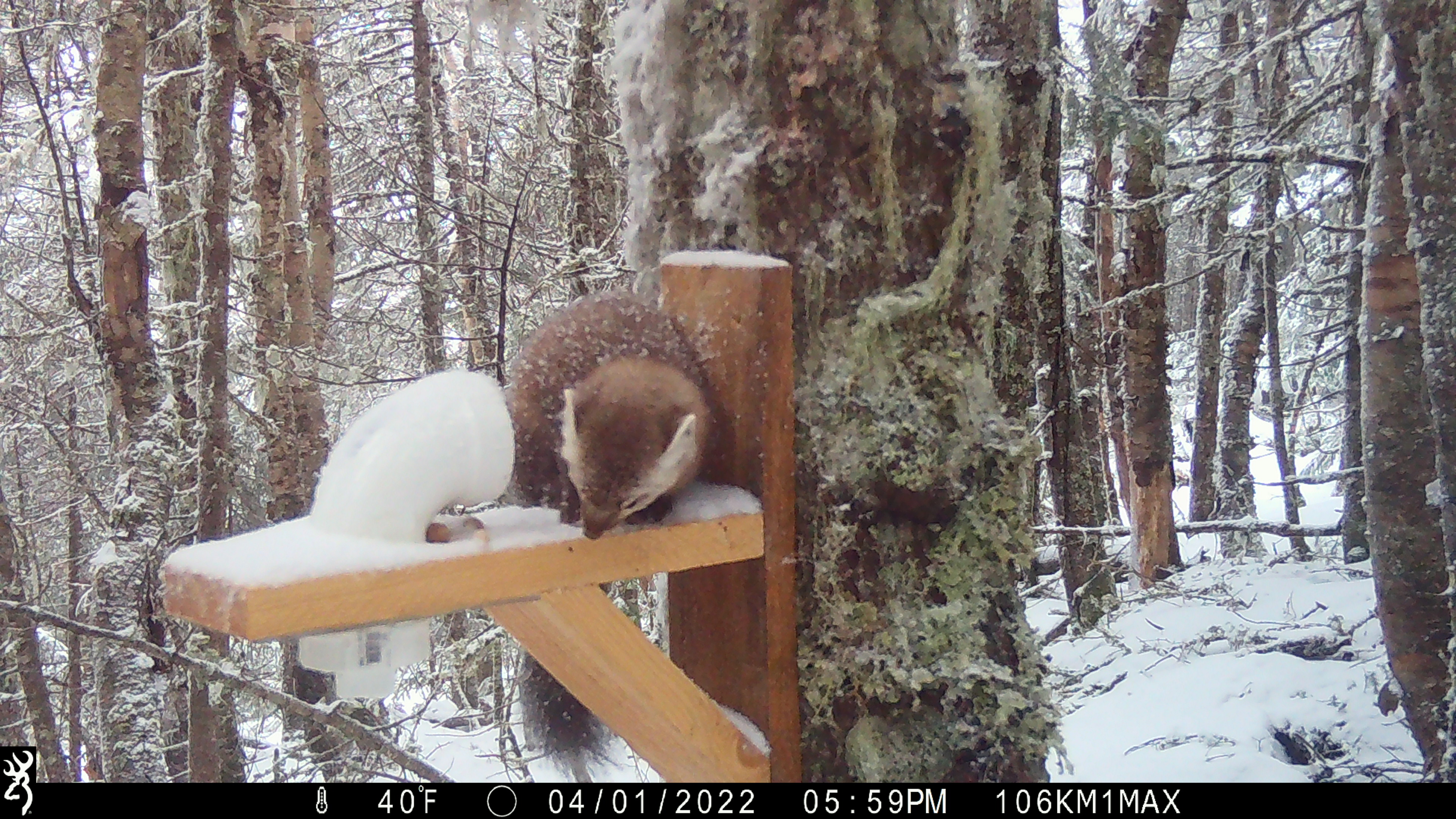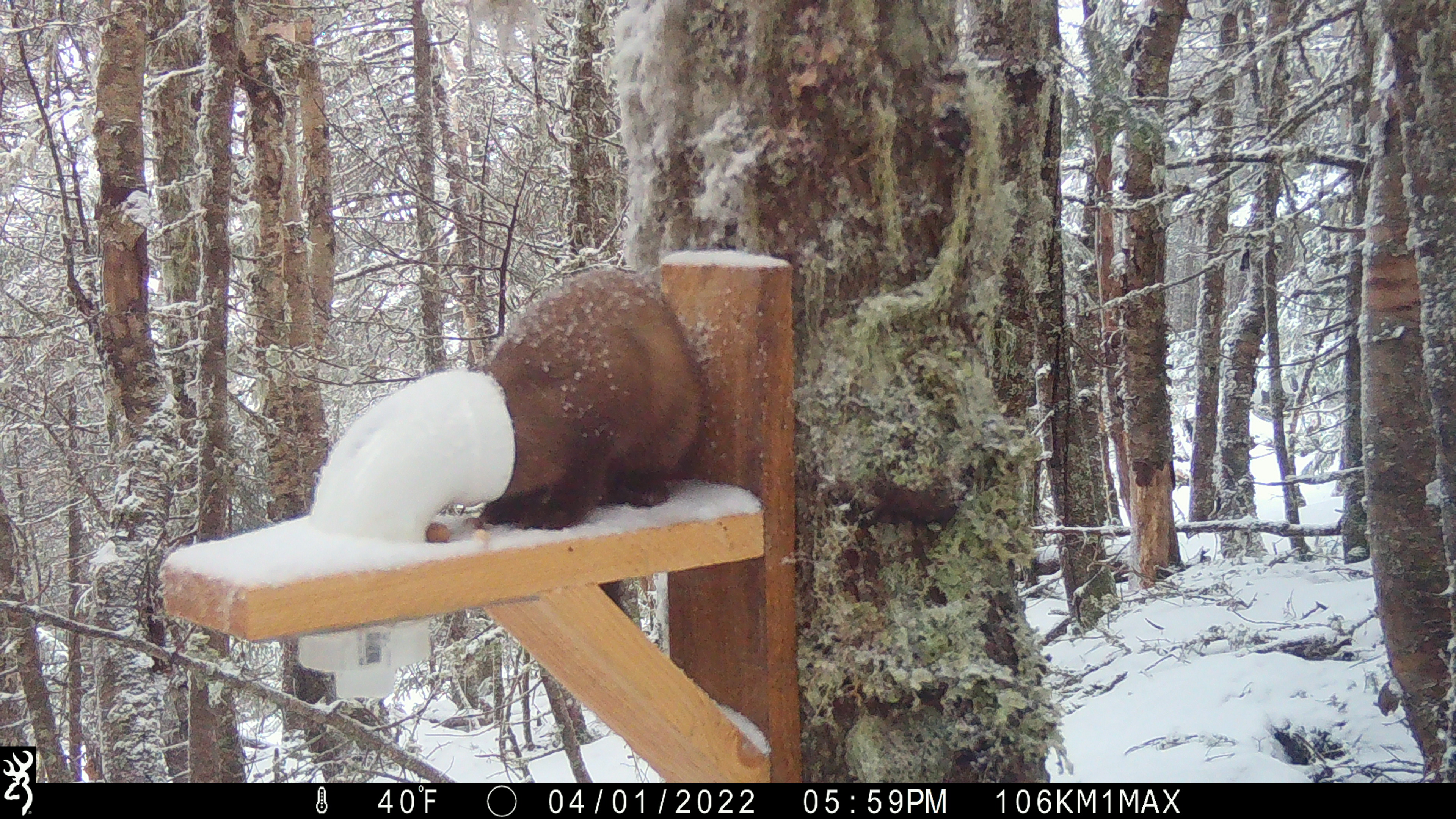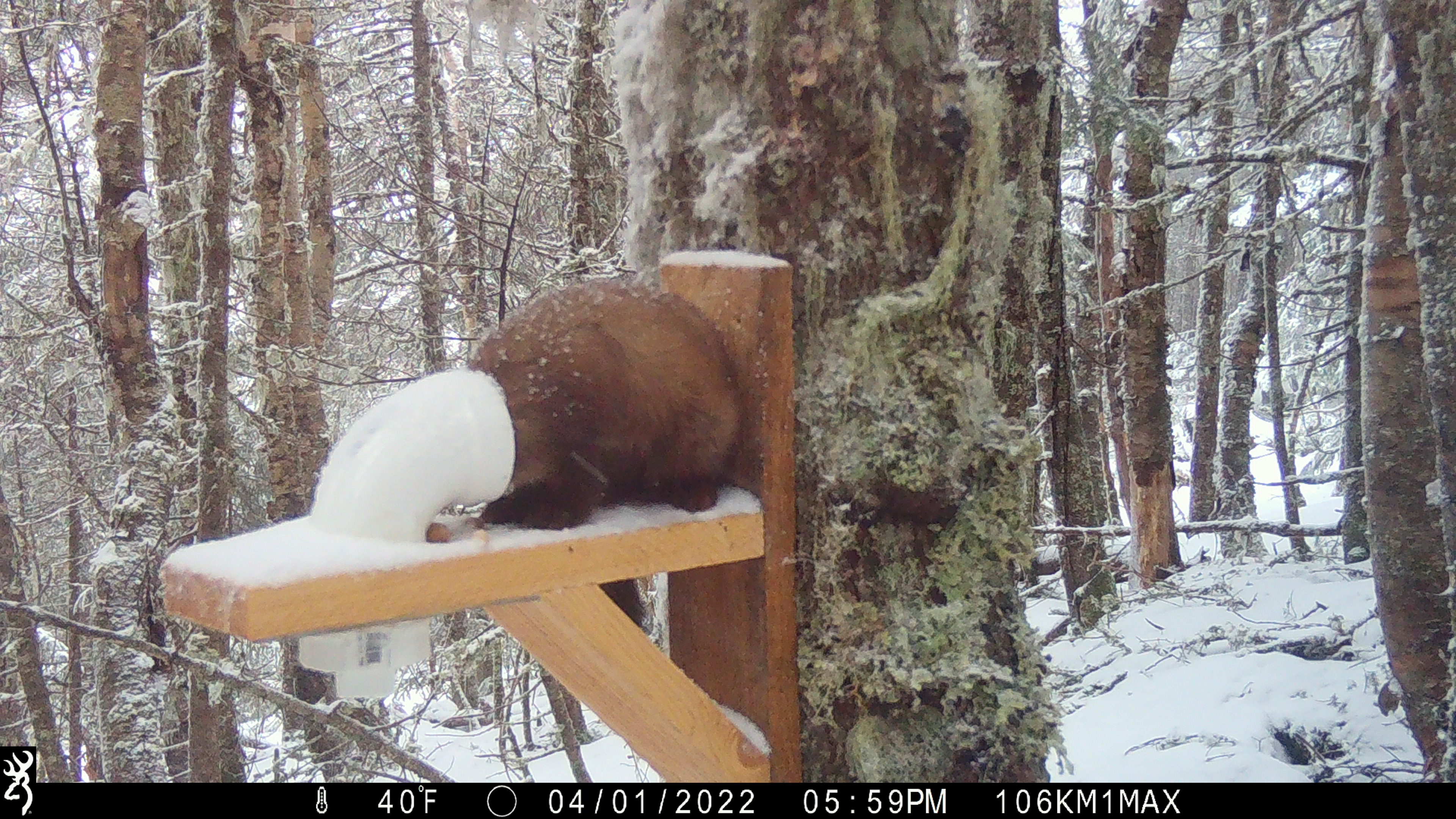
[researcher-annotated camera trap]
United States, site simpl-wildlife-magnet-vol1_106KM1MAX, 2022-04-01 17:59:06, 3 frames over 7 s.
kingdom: Animalia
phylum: Chordata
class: Mammalia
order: Carnivora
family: Mustelidae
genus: Martes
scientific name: Martes americana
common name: american marten